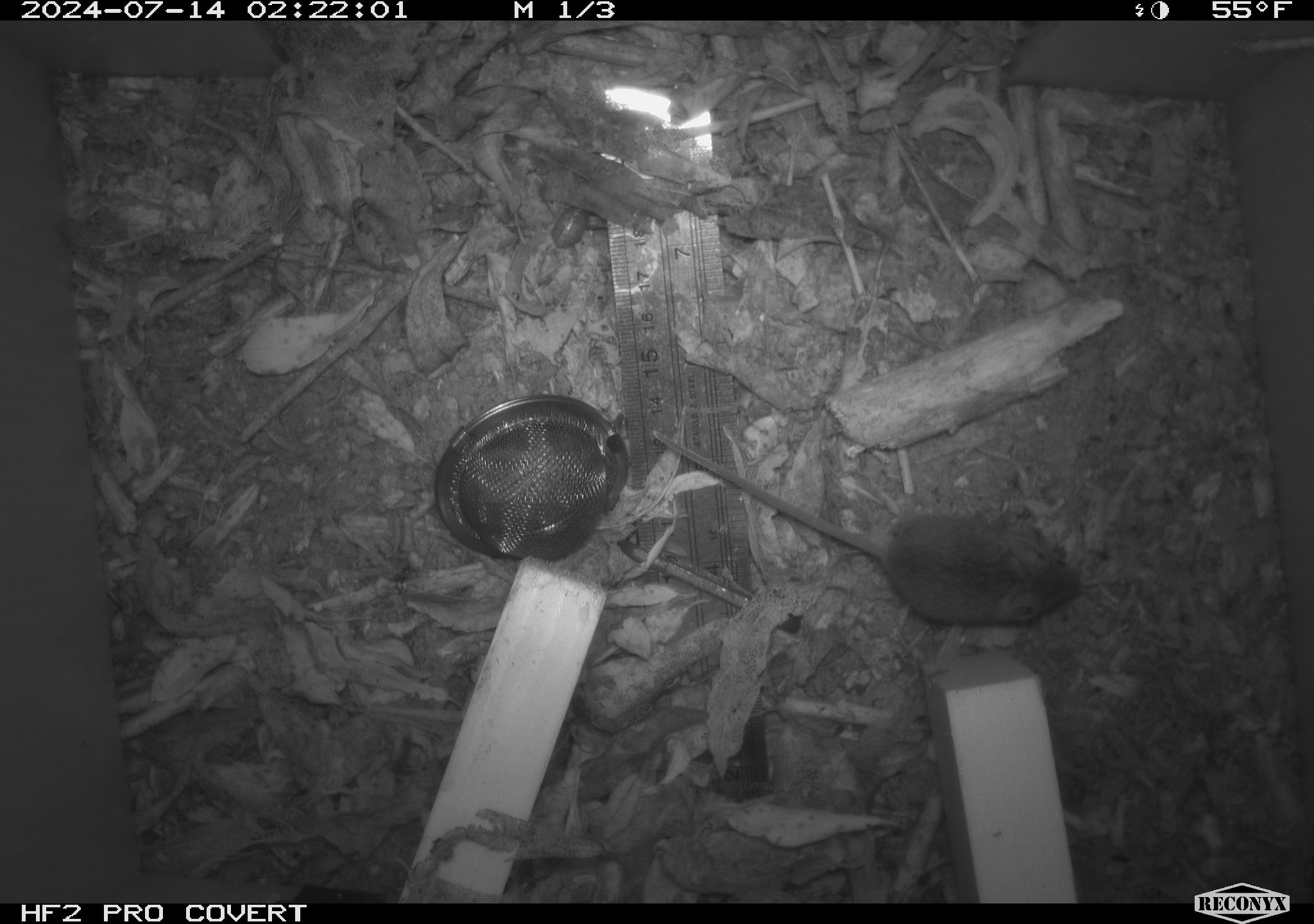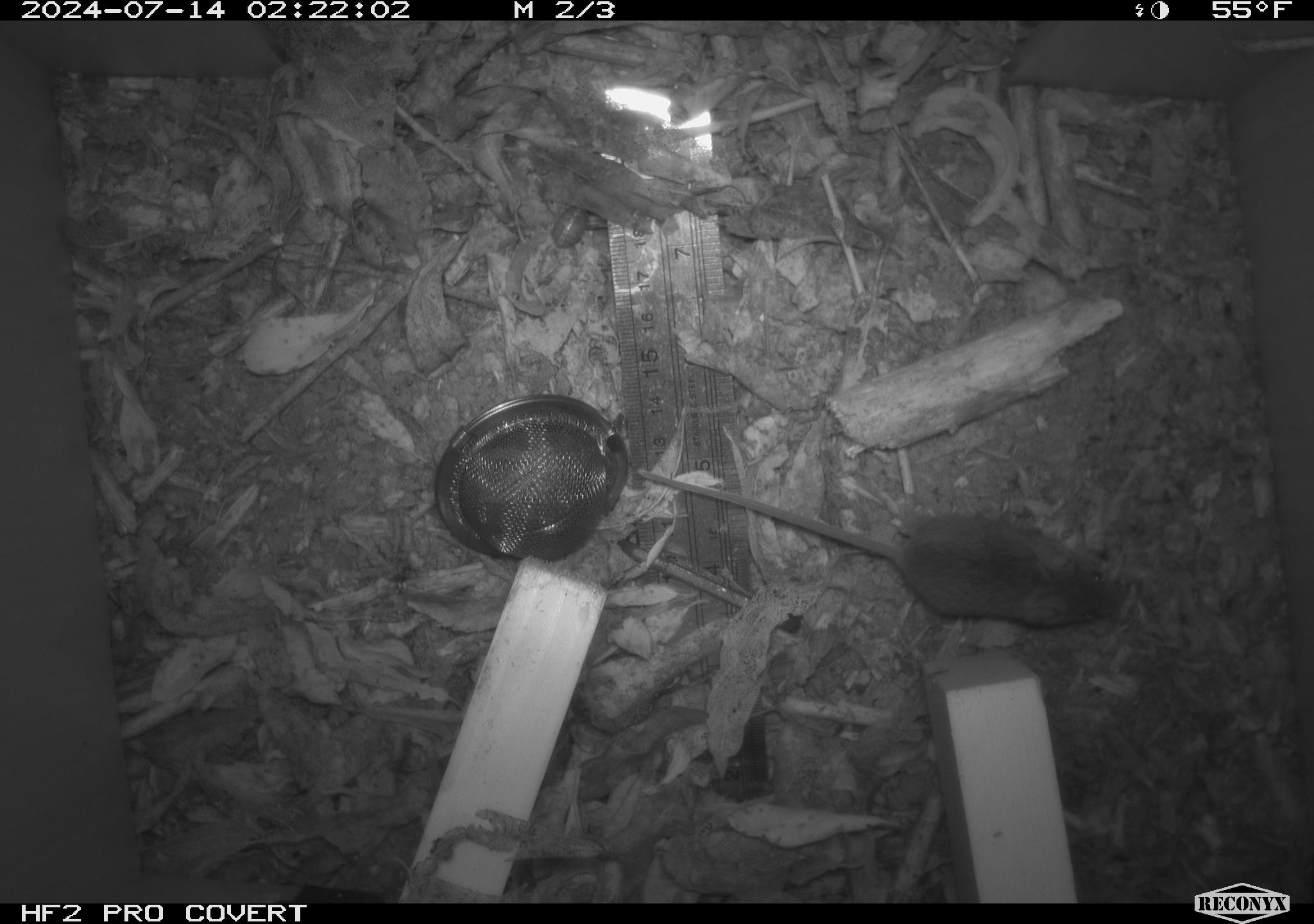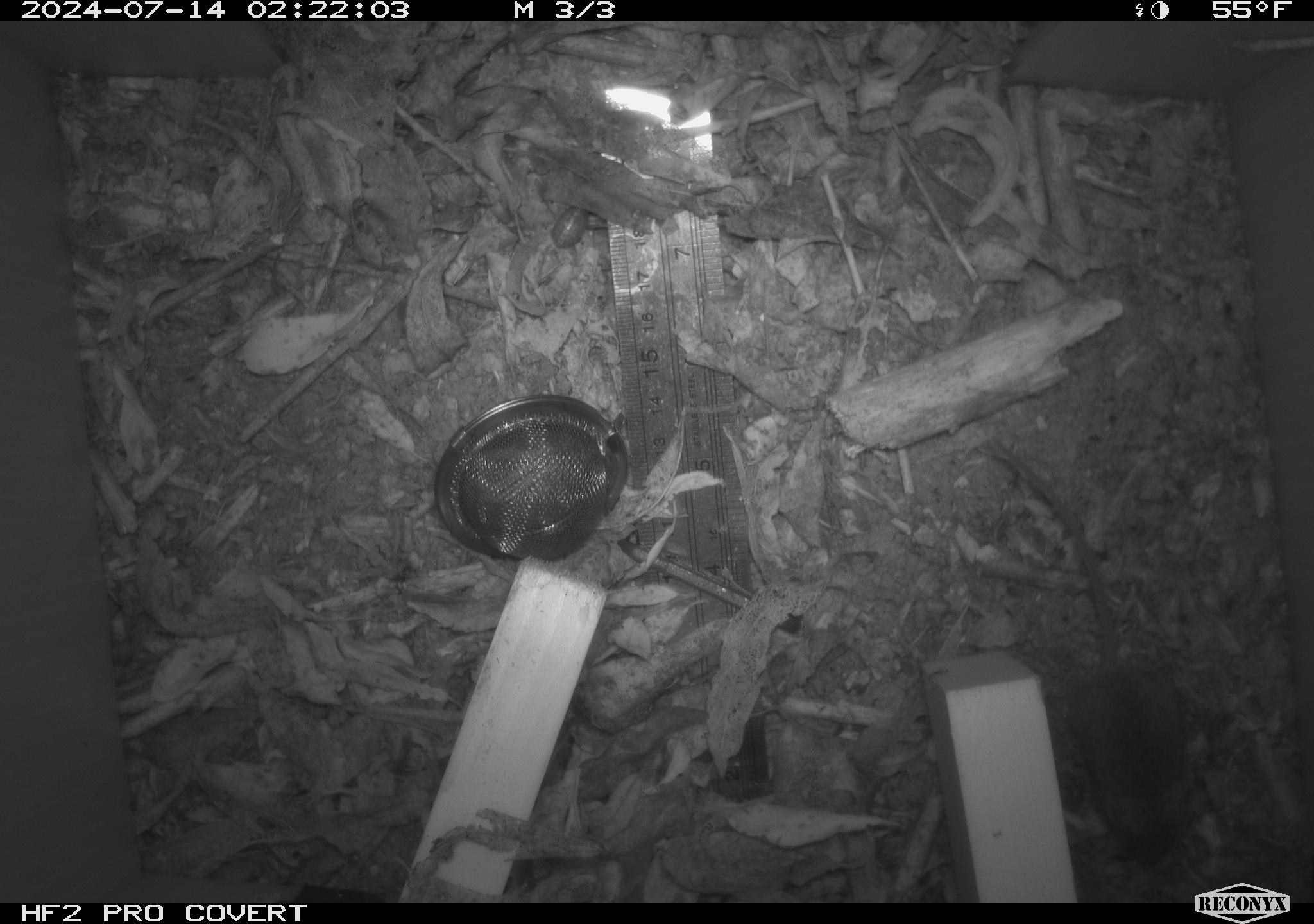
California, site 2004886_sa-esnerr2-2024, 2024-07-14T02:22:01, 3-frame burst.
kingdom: Animalia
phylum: Chordata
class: Mammalia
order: Rodentia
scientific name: Rodentia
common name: rodent